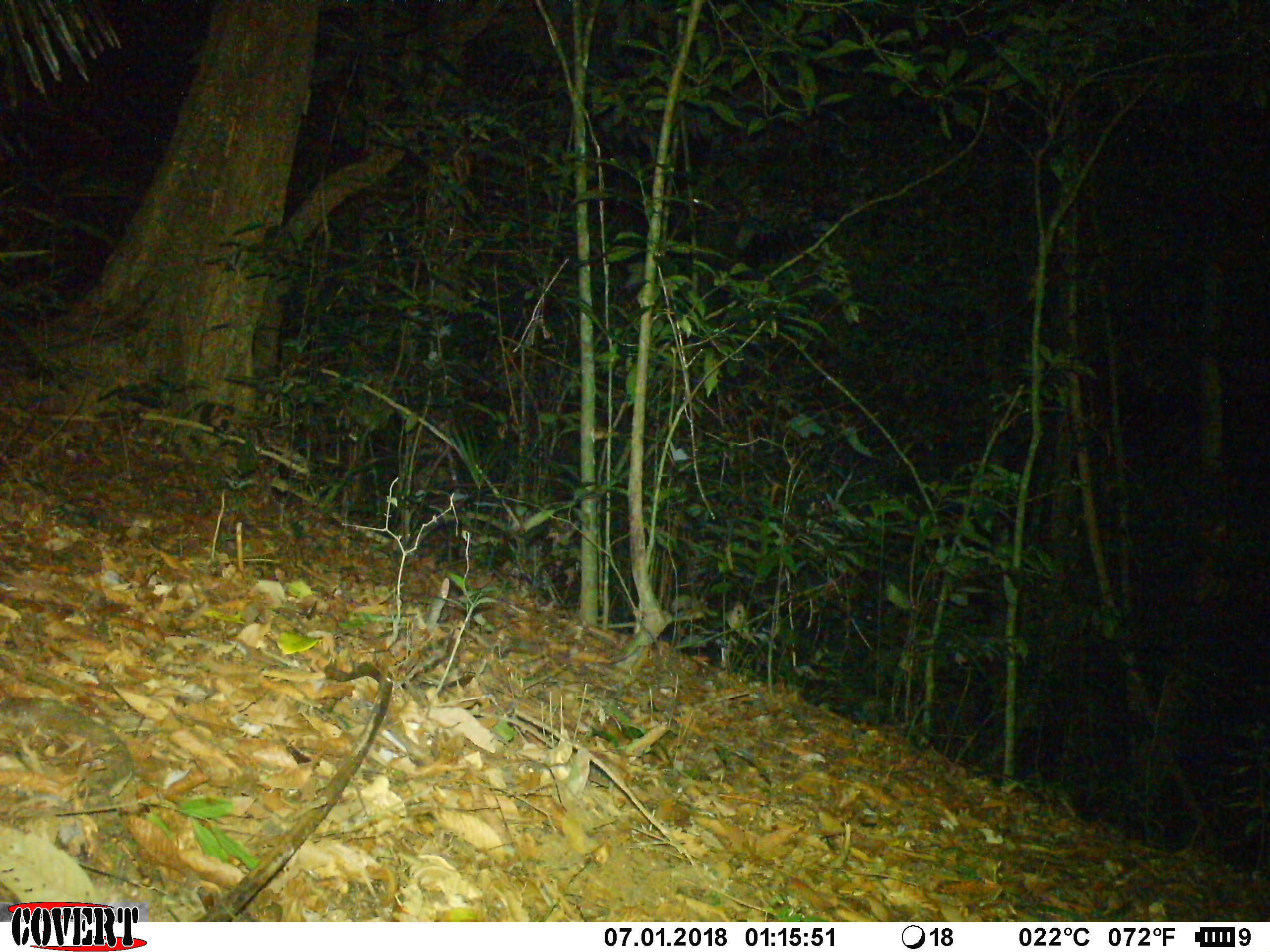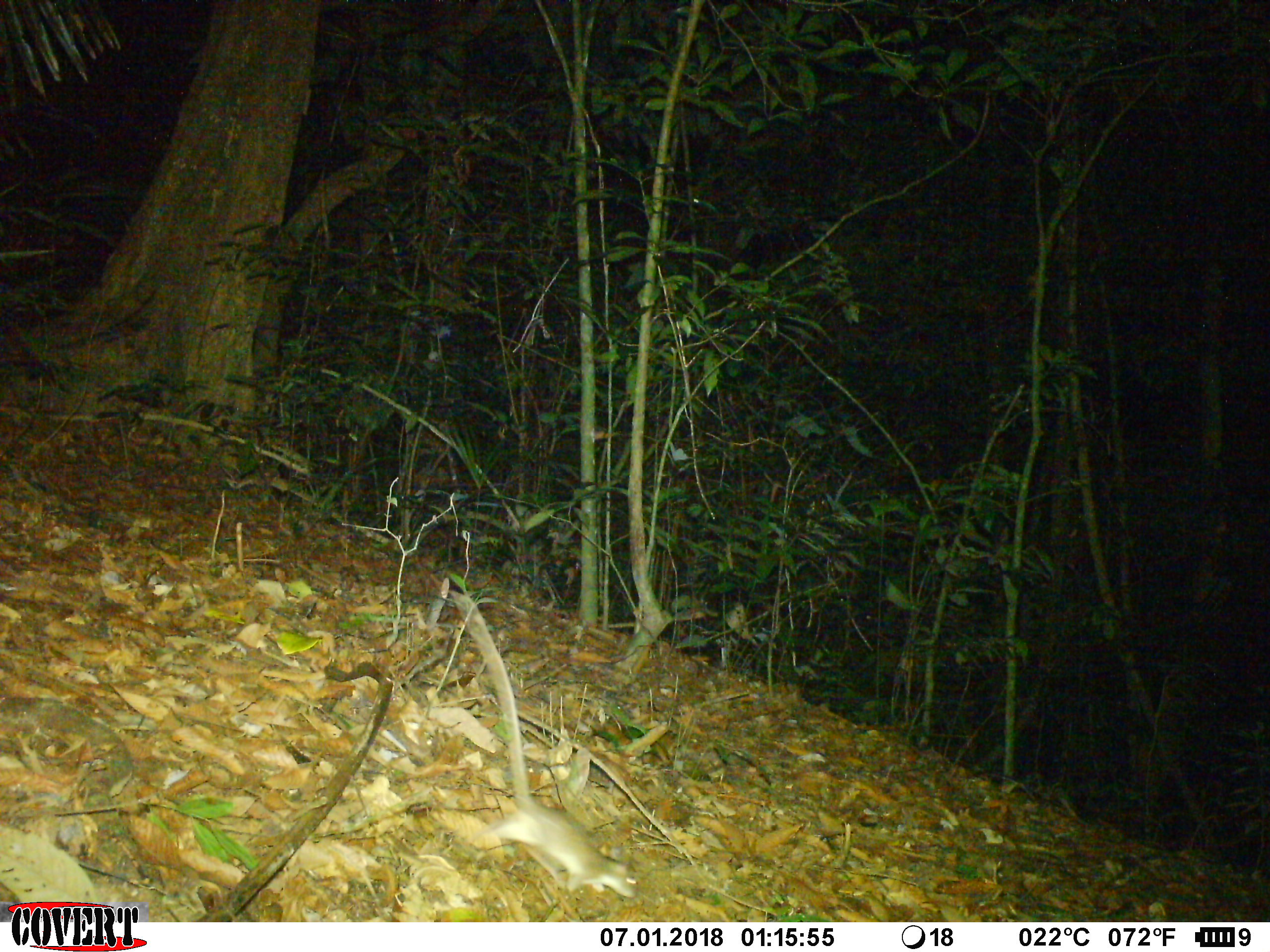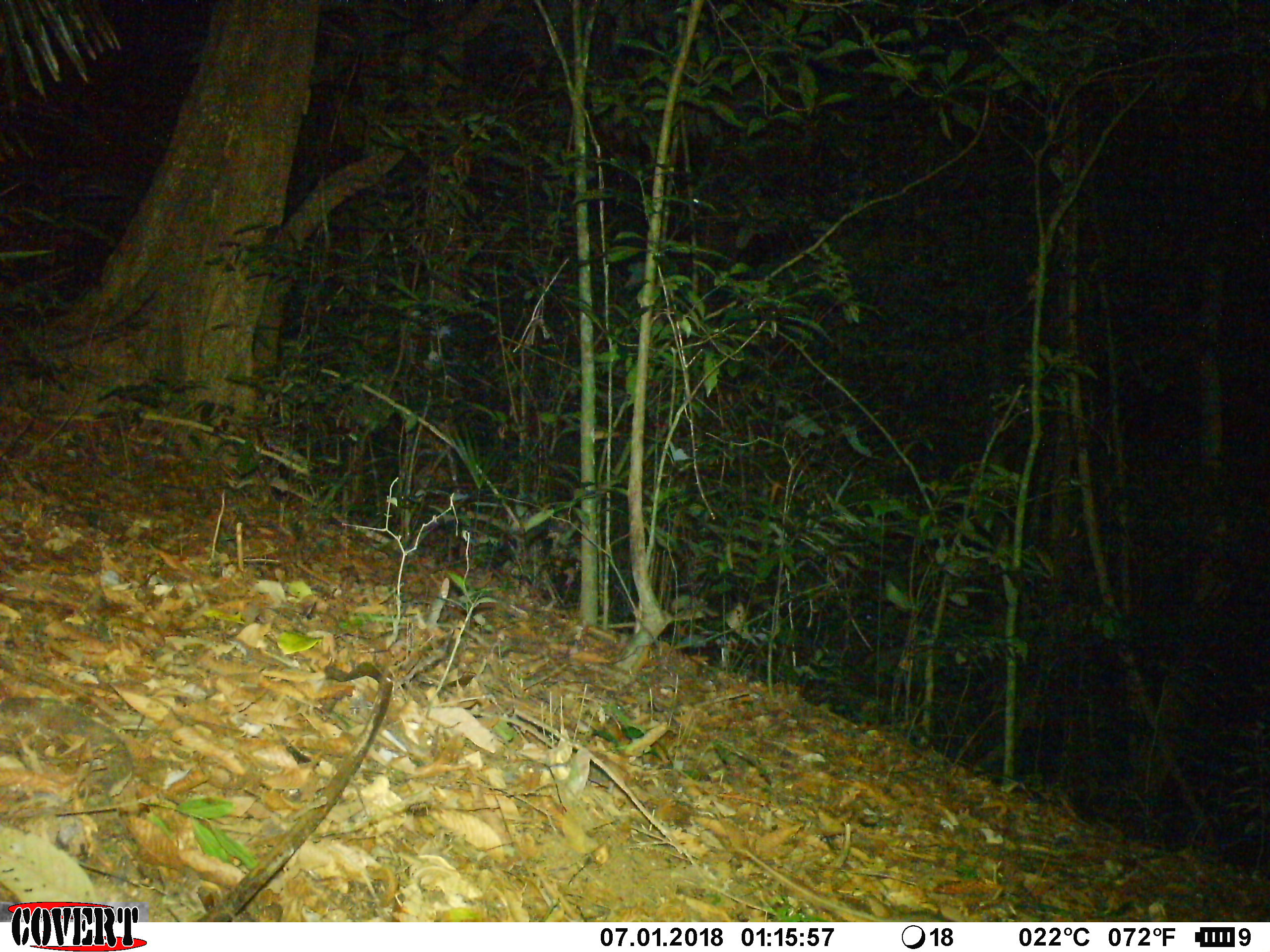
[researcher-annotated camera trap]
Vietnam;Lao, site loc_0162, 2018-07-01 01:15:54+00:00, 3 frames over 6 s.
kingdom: Animalia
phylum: Chordata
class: Mammalia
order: Rodentia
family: Muridae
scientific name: Muridae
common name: old-world mice and rats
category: unidentified murid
Unidentified murid (old-world mice and rats) (Muridae). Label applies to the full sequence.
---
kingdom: Animalia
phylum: Chordata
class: Mammalia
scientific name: Mammalia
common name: mammal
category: unidentified small mammal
Unidentified small mammal (mammal) (Mammalia). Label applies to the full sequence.